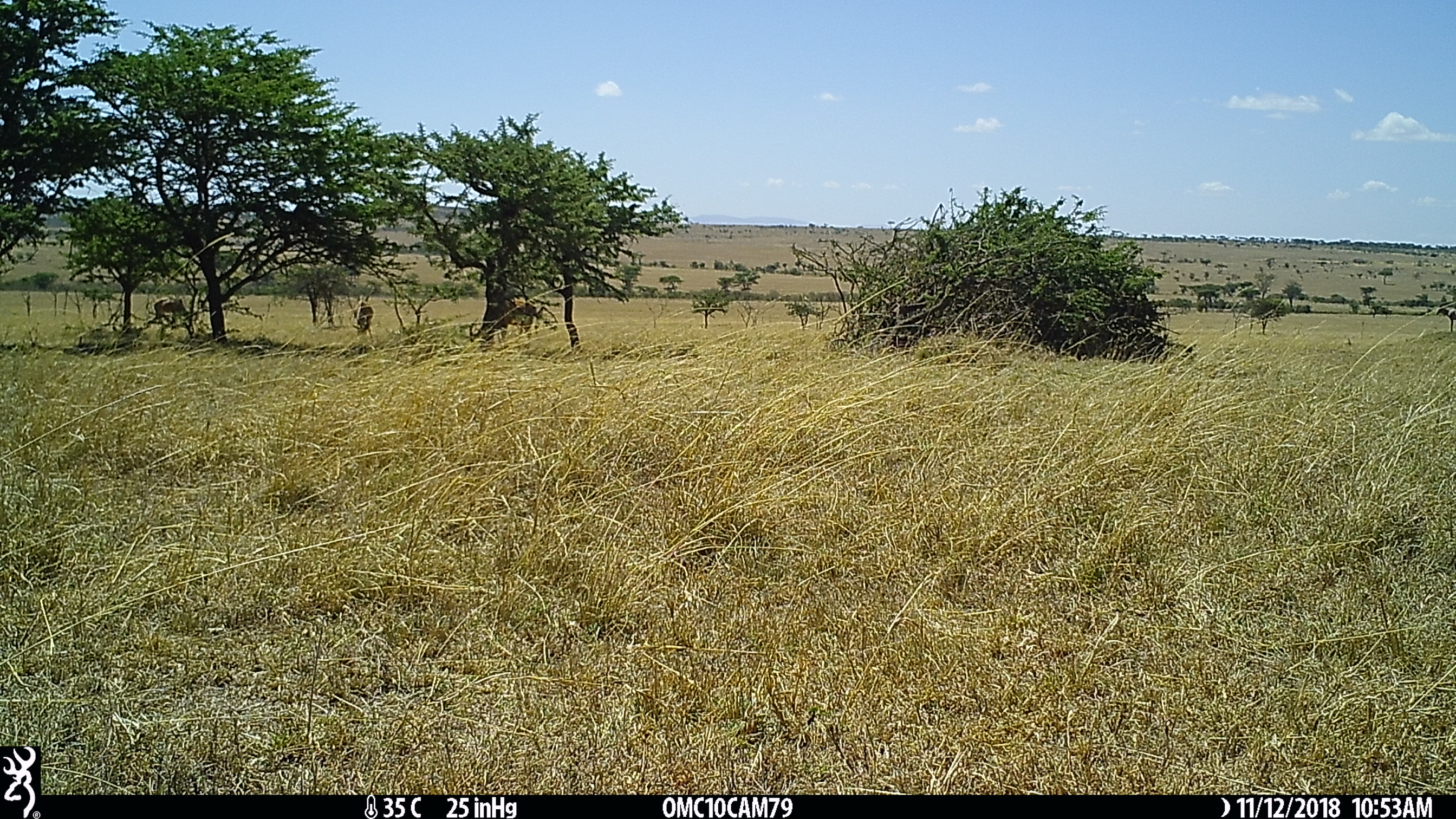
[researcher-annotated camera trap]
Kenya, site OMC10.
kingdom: Animalia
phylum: Chordata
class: Mammalia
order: Artiodactyla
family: Bovidae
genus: Damaliscus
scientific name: Damaliscus lunatus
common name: topi